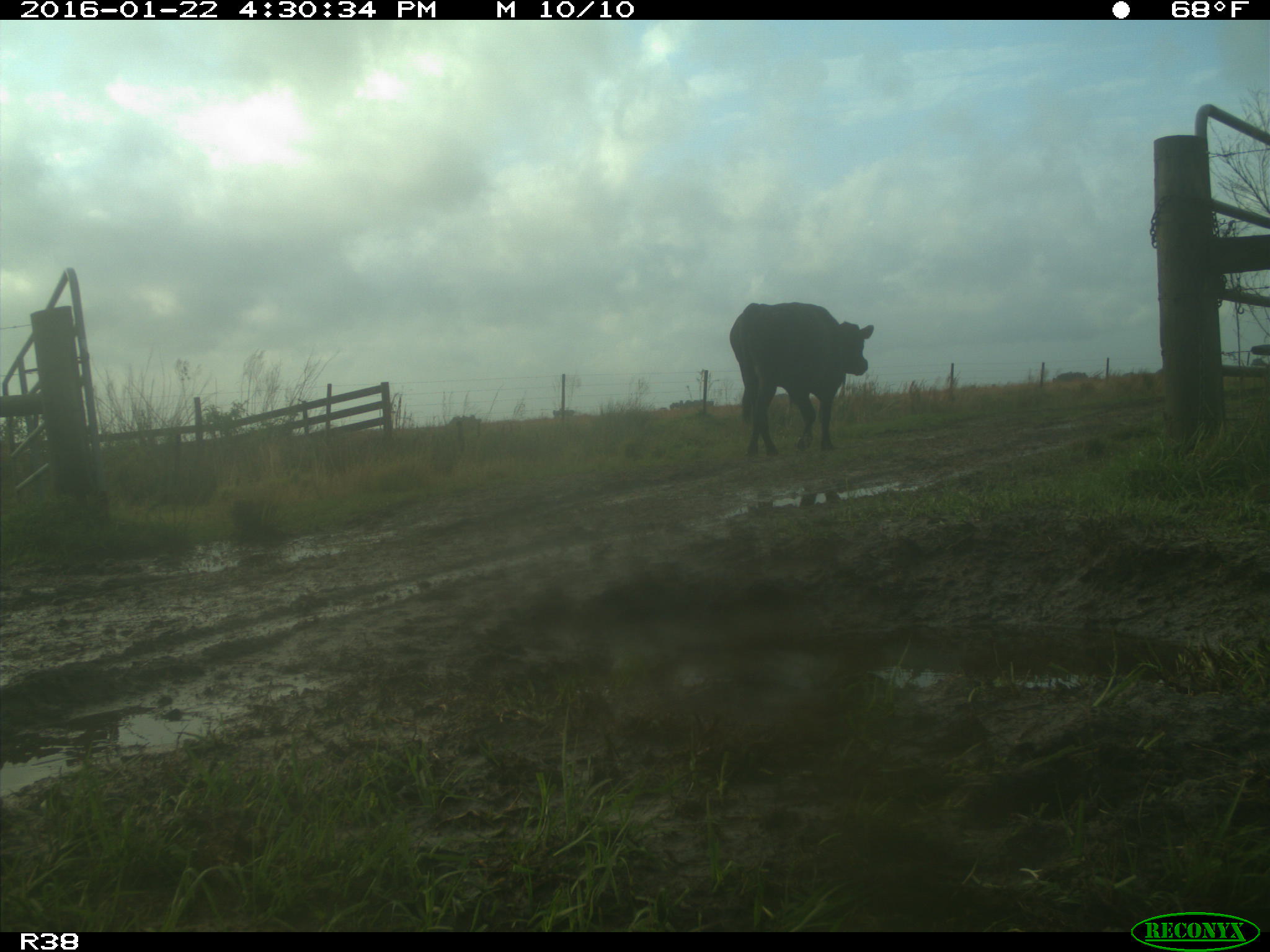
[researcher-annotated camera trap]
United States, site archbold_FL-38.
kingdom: Animalia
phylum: Chordata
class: Mammalia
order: Artiodactyla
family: Bovidae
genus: Bos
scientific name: Bos taurus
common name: domestic cow